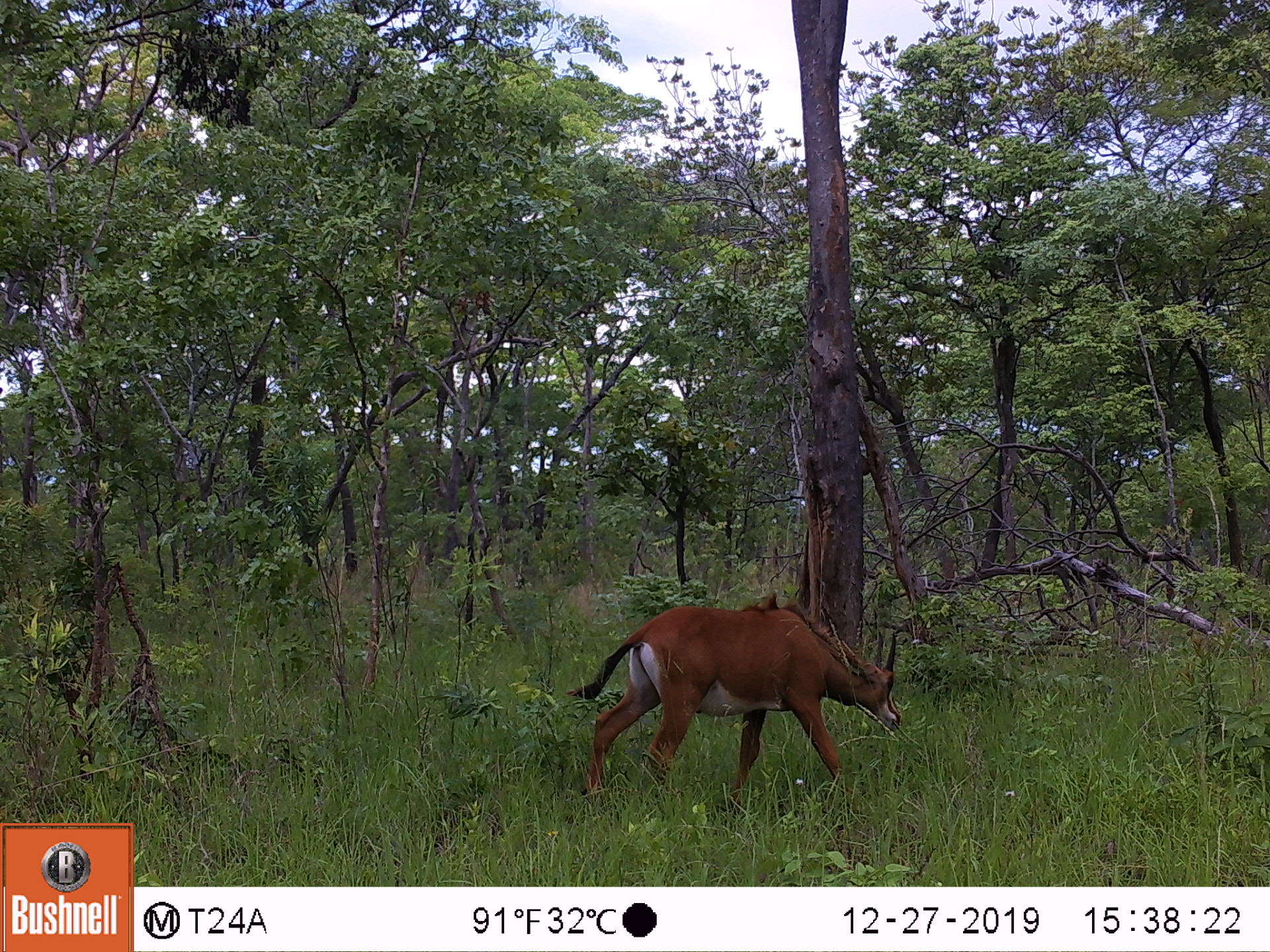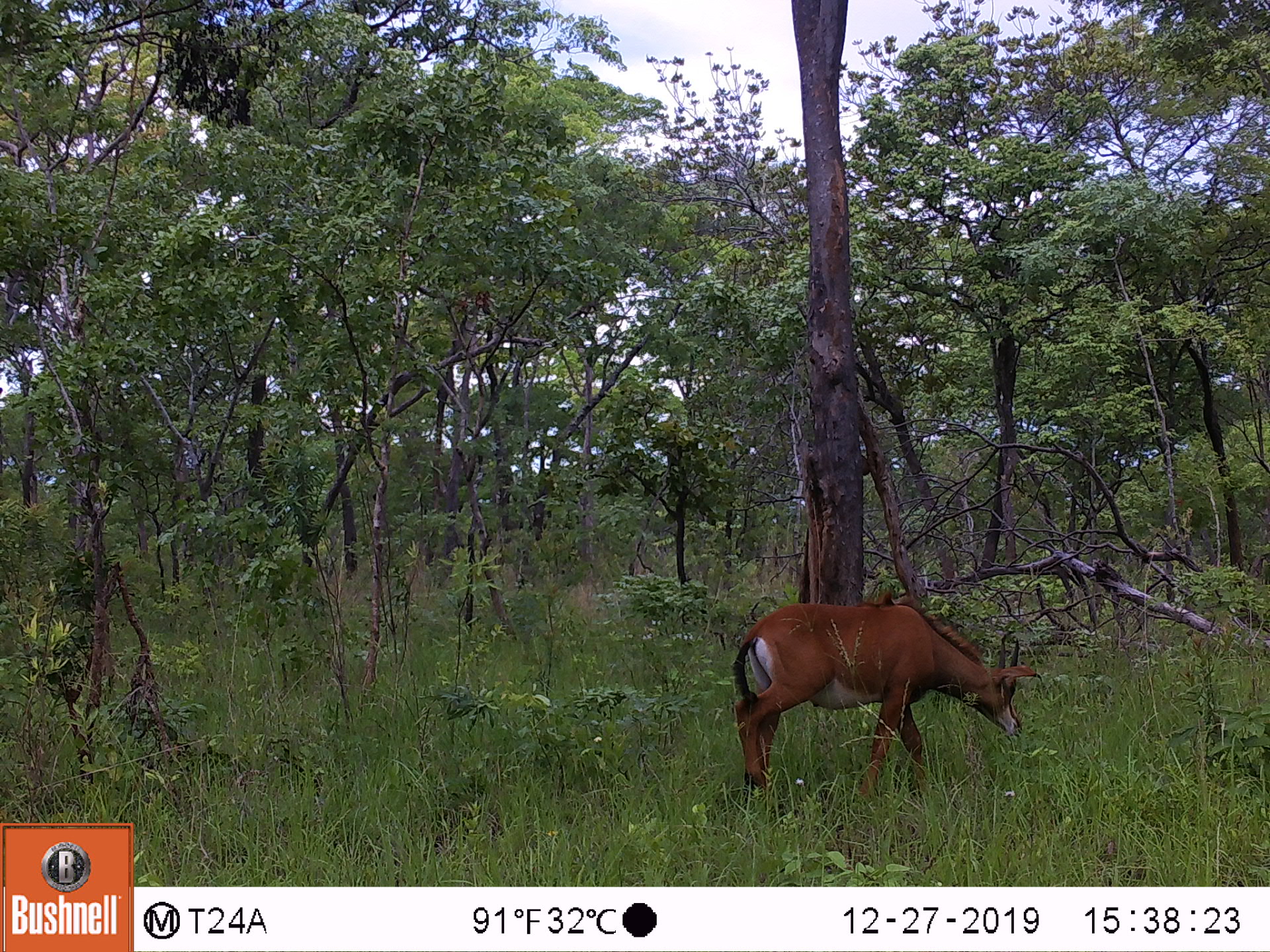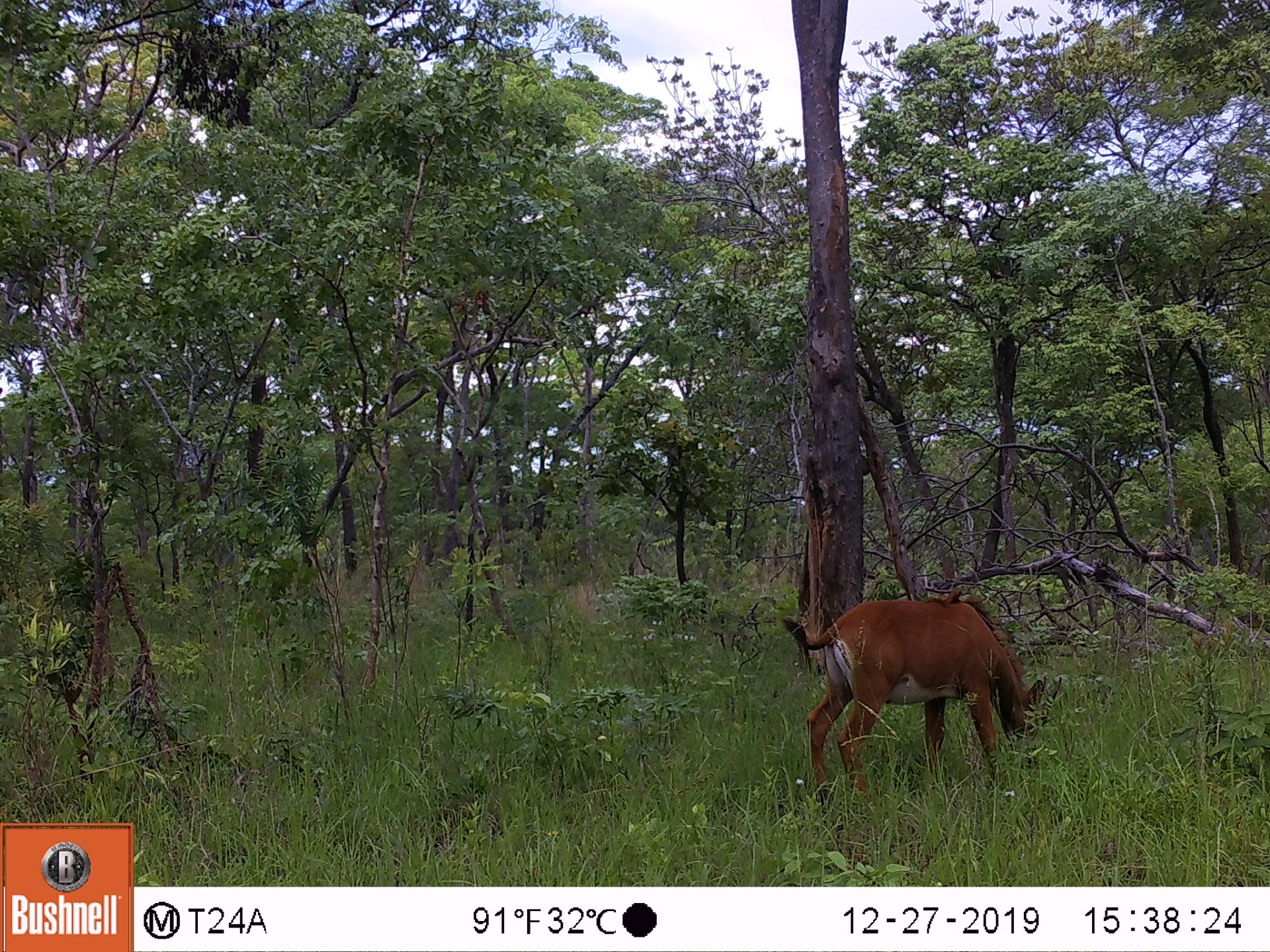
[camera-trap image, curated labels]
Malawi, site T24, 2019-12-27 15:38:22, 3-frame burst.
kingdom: Animalia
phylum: Chordata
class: Mammalia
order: Artiodactyla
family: Bovidae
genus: Hippotragus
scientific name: Hippotragus niger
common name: sable antelope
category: sable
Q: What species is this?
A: Sable (sable antelope) (Hippotragus niger).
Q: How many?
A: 1.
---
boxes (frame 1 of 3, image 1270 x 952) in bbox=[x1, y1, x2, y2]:
sable: bbox=[561, 596, 914, 819]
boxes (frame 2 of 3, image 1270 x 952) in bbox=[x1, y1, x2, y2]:
sable: bbox=[728, 604, 1022, 809]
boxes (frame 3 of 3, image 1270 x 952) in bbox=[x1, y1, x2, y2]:
sable: bbox=[784, 589, 1054, 803]